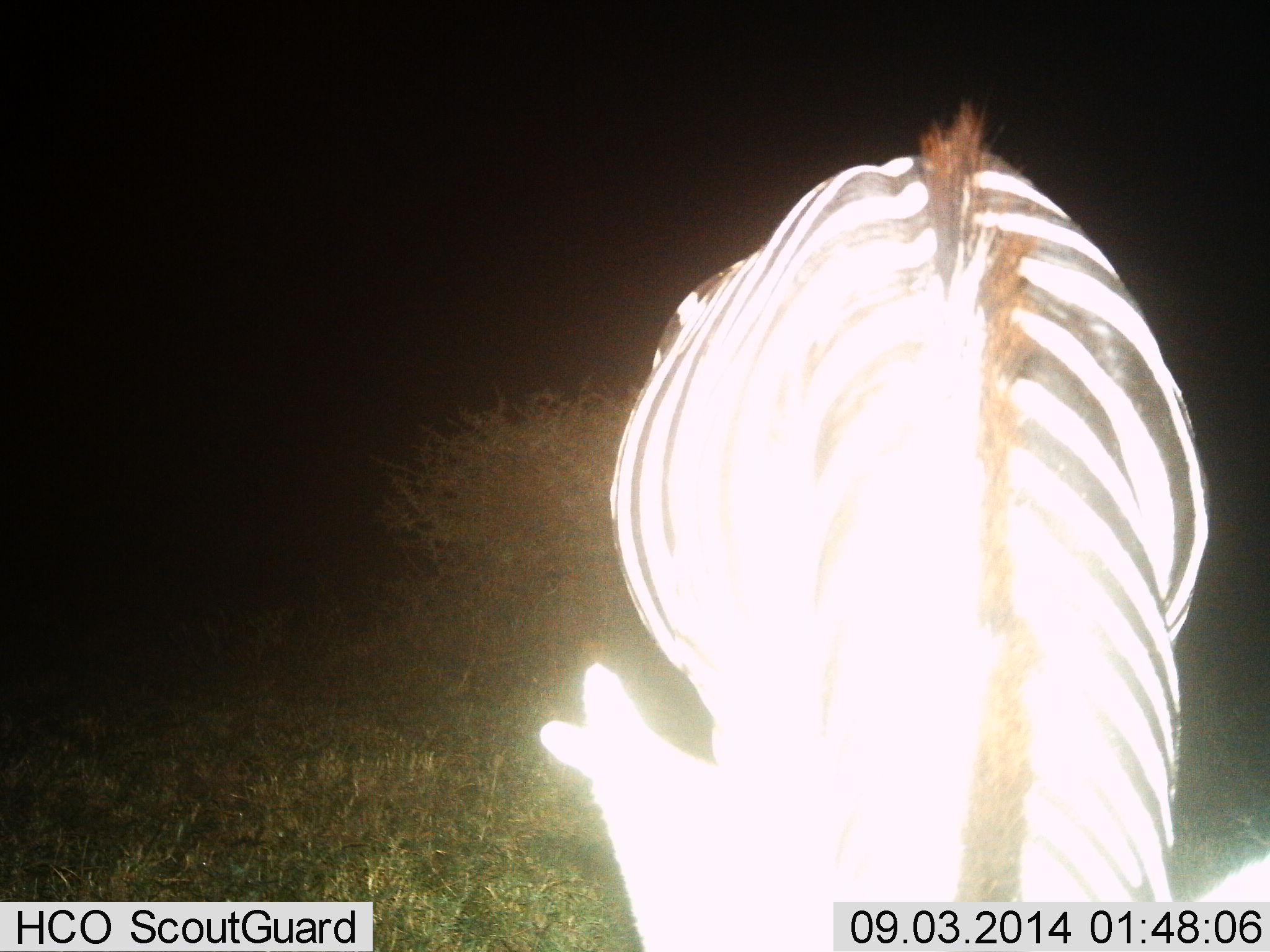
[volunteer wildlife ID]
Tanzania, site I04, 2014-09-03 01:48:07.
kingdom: Animalia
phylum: Chordata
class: Mammalia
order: Perissodactyla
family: Equidae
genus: Equus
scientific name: Equus quagga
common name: plains zebra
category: zebra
Zebra (plains zebra) (Equus quagga), count 1. Behavior (volunteer vote fractions): standing 40%, resting 0%, moving 0%, interacting 0%. Young present (vote fraction): 0%. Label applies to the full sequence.